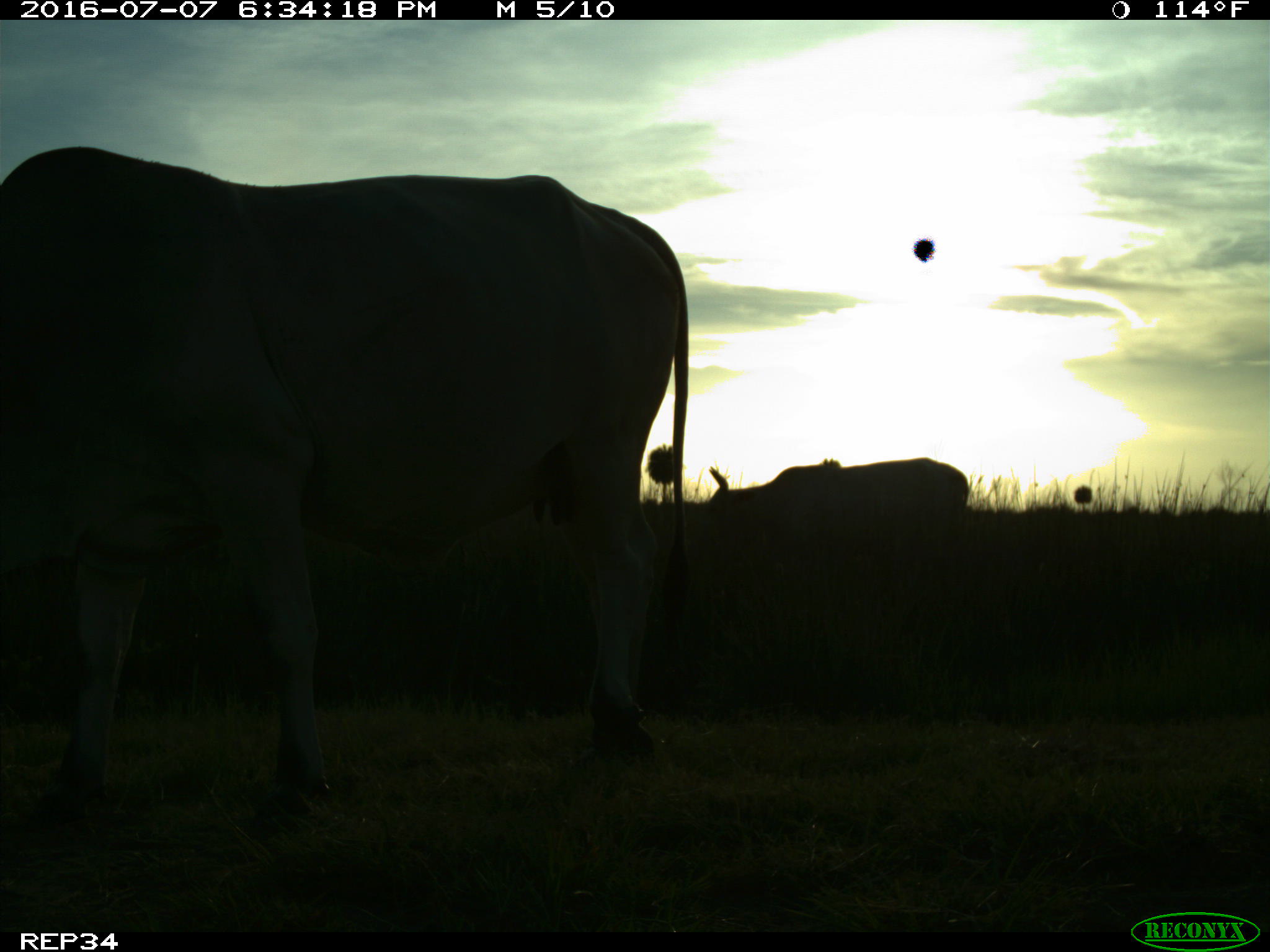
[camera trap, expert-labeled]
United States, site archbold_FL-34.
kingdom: Animalia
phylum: Chordata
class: Mammalia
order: Artiodactyla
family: Bovidae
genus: Bos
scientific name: Bos taurus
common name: domestic cow